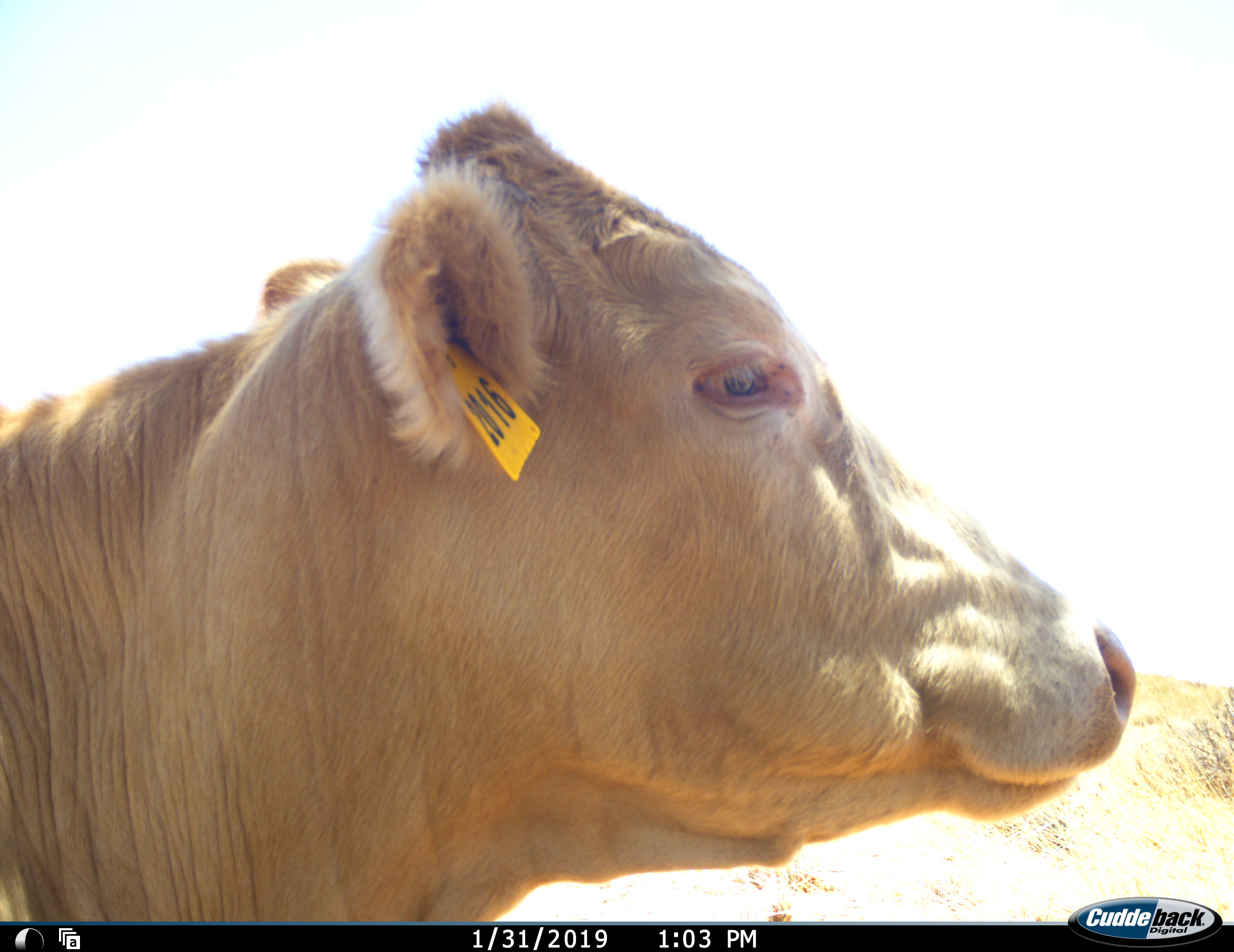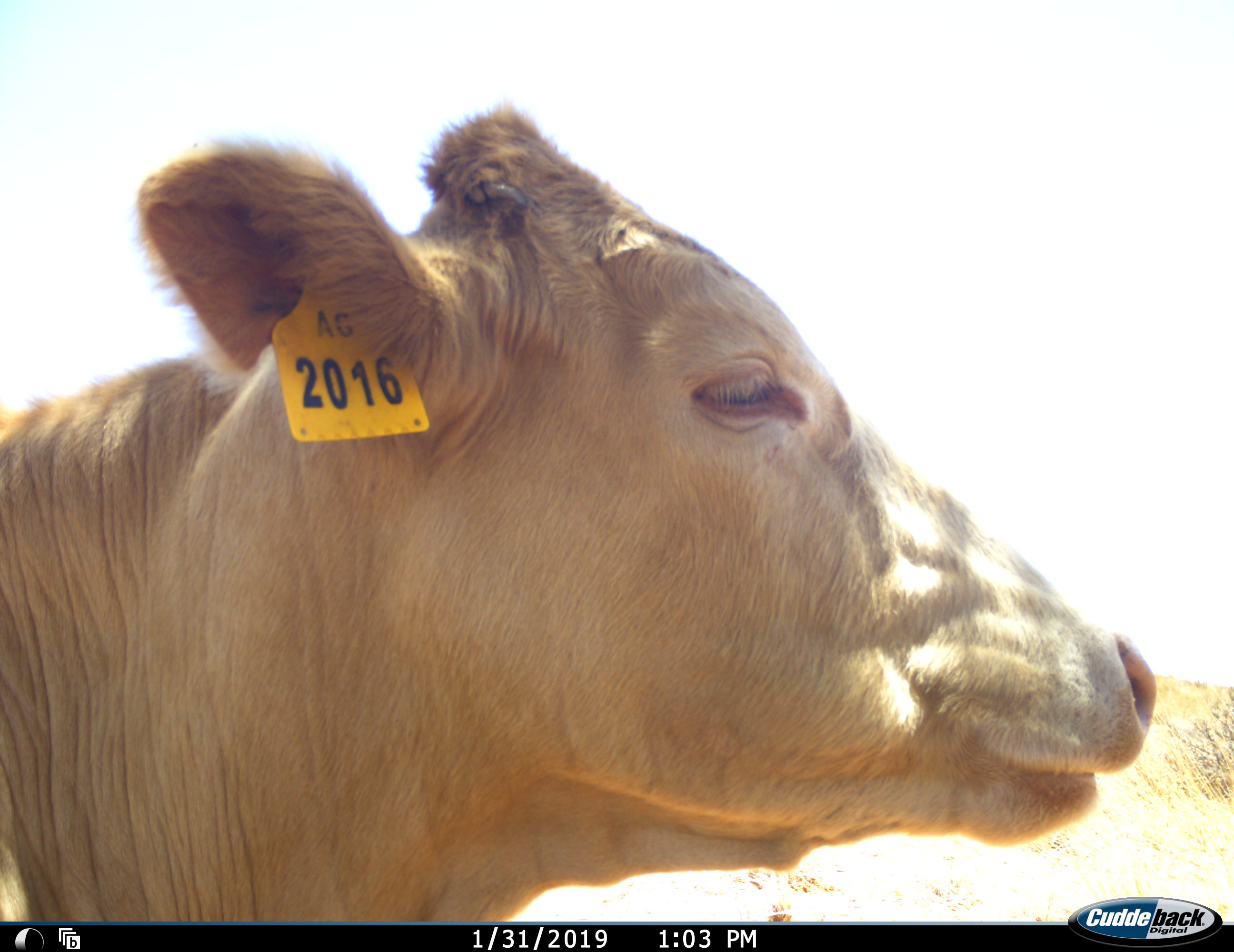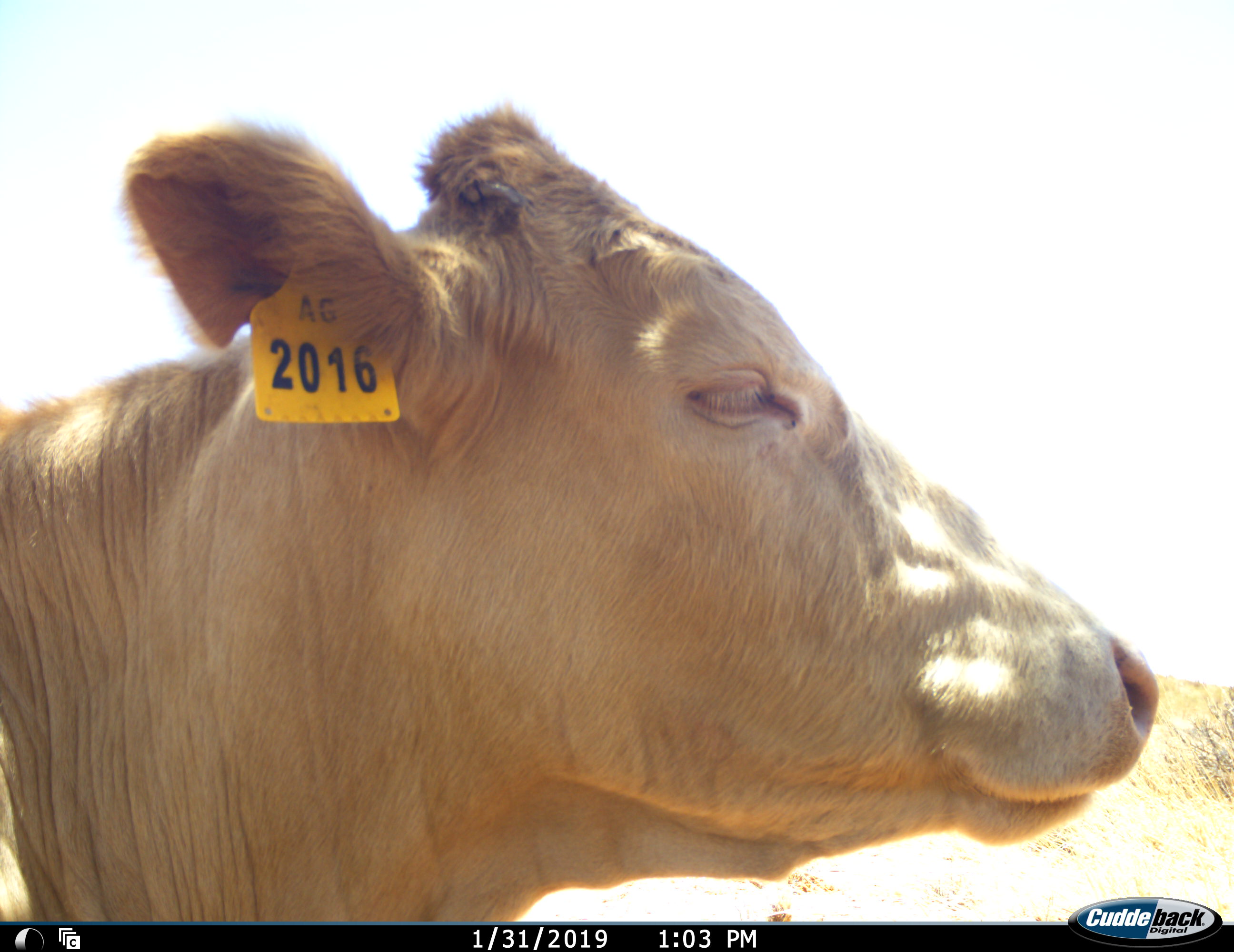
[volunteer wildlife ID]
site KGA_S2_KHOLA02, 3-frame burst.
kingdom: Animalia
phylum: Chordata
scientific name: Vertebrata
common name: domestic animal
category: domesticanimal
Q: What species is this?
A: Domesticanimal (domestic animal) (Vertebrata).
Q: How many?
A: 1.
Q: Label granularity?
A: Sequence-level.